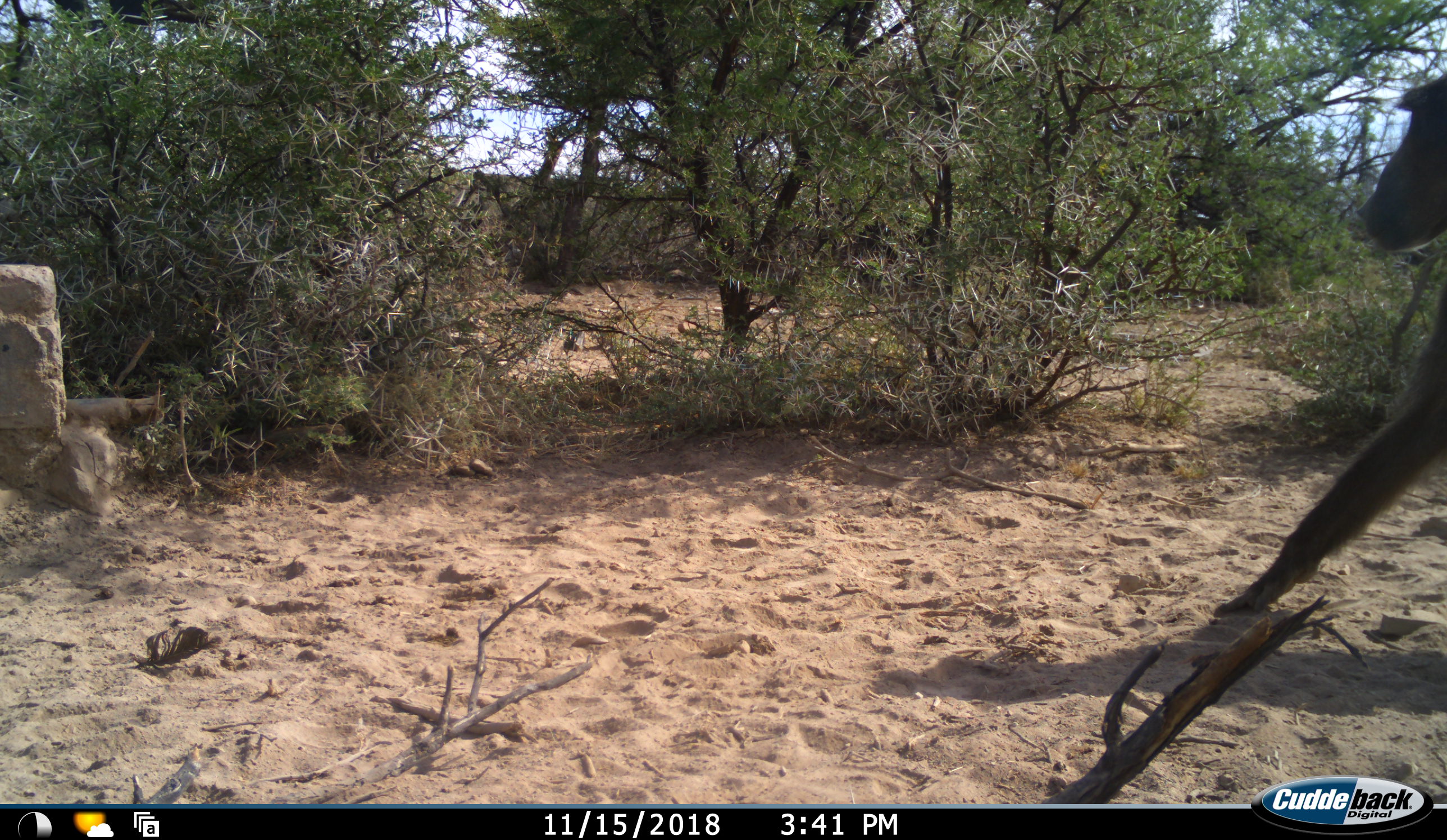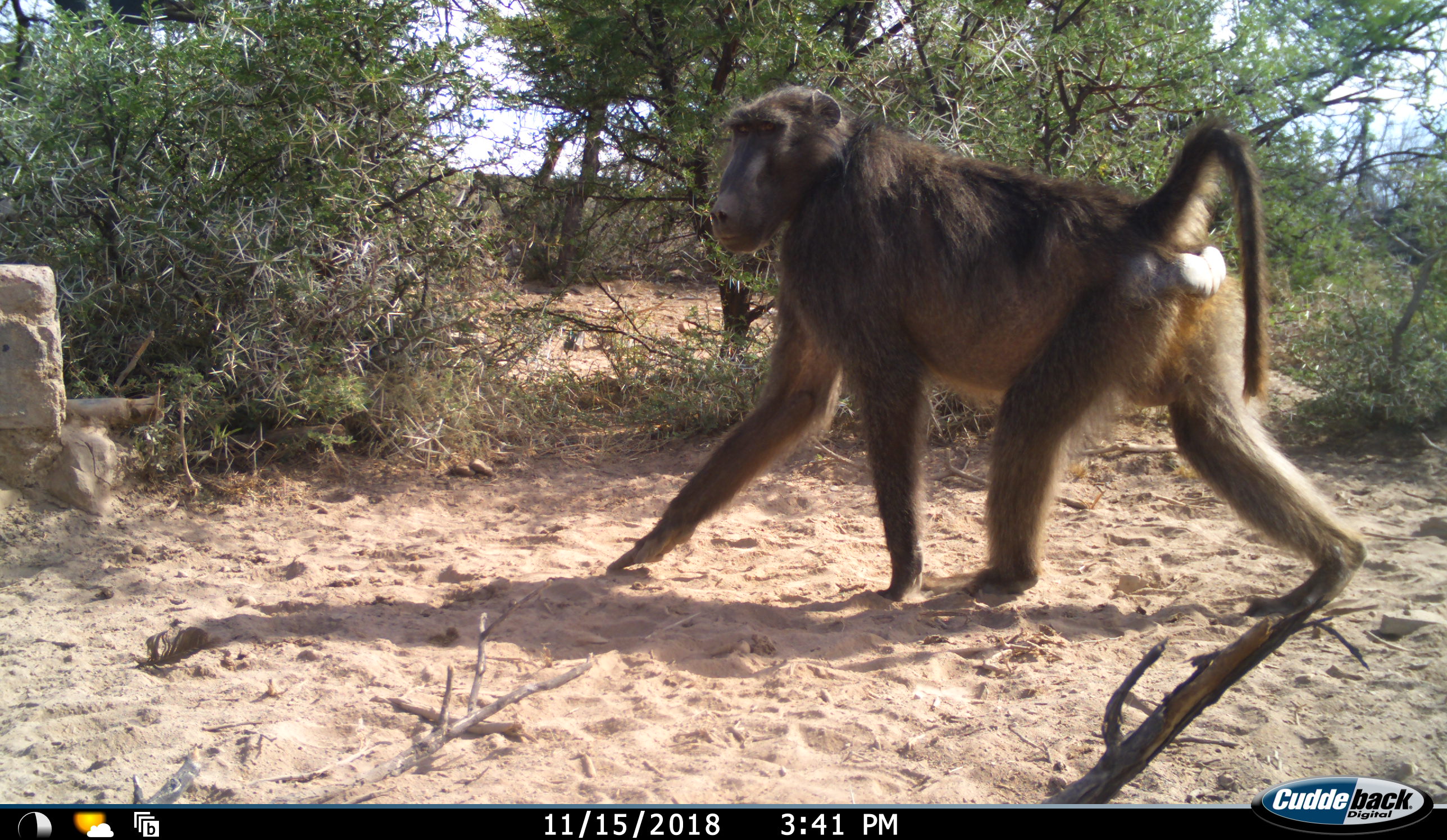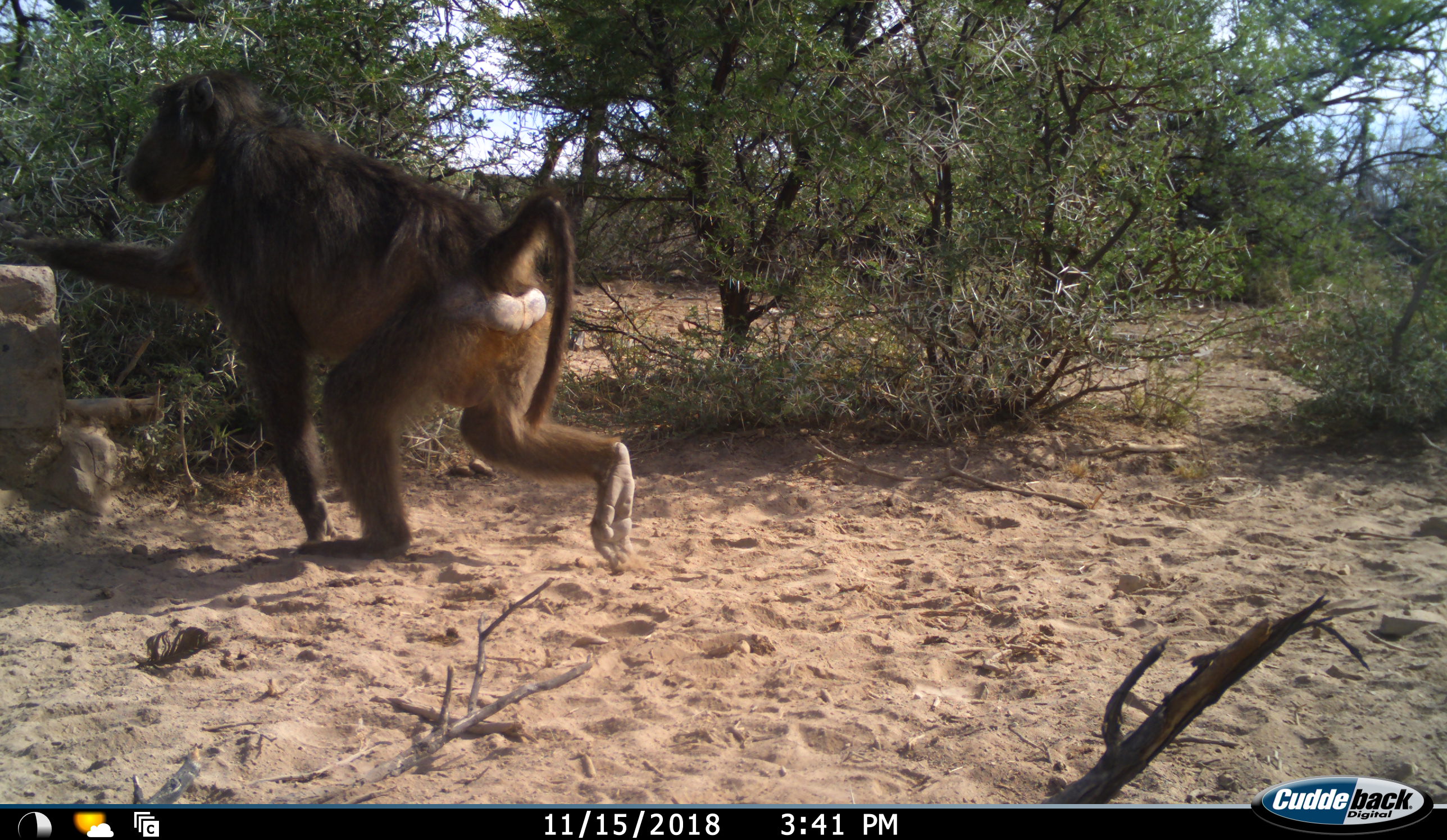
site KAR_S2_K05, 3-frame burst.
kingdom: Animalia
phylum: Chordata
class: Mammalia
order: Primates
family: Cercopithecidae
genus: Papio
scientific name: Papio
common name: baboon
Baboon (Papio), count 1. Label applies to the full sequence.